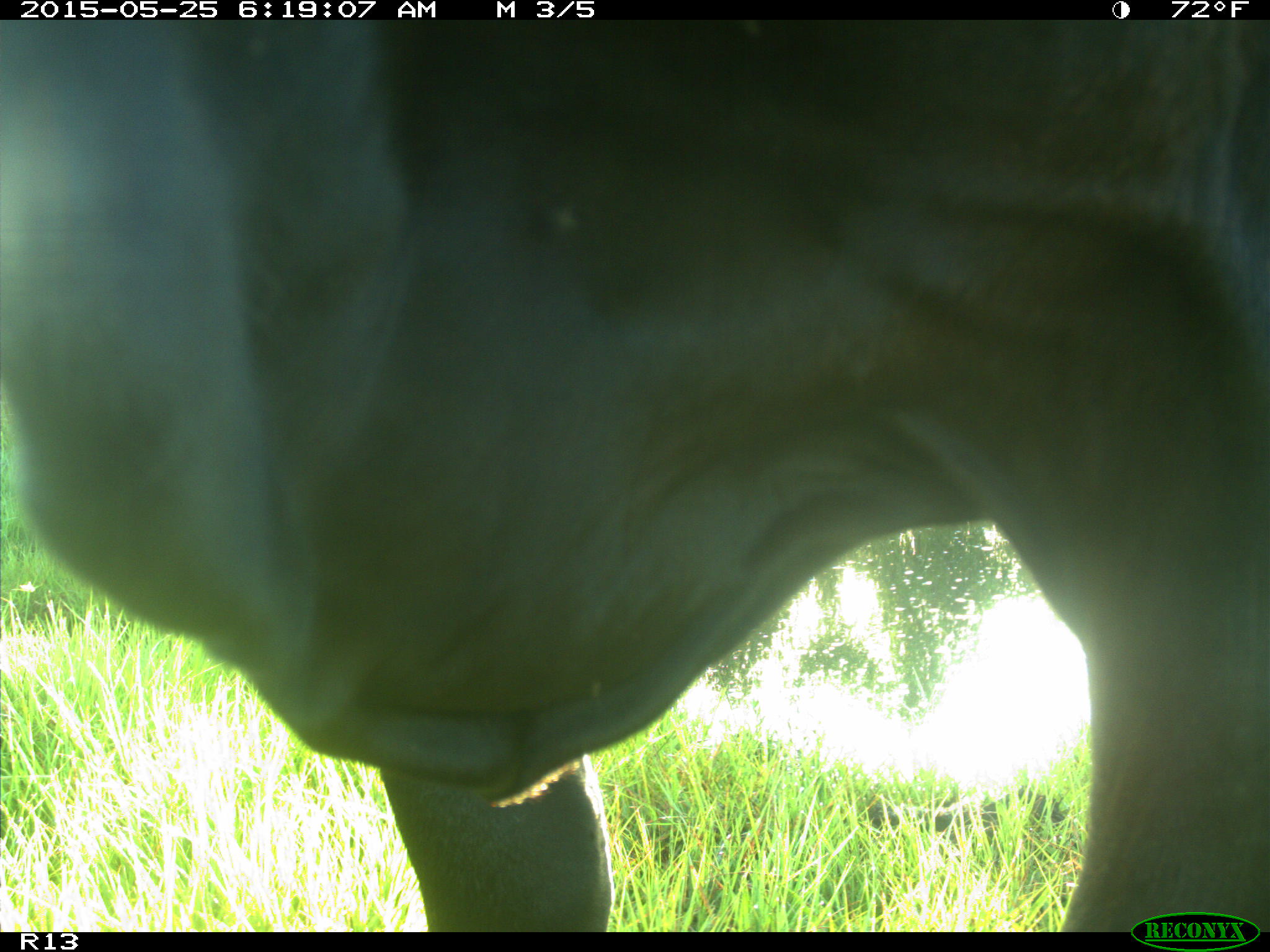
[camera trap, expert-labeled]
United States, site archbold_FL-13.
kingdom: Animalia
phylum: Chordata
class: Mammalia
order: Artiodactyla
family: Bovidae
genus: Bos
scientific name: Bos taurus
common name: domestic cow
Bos taurus (domestic cow).